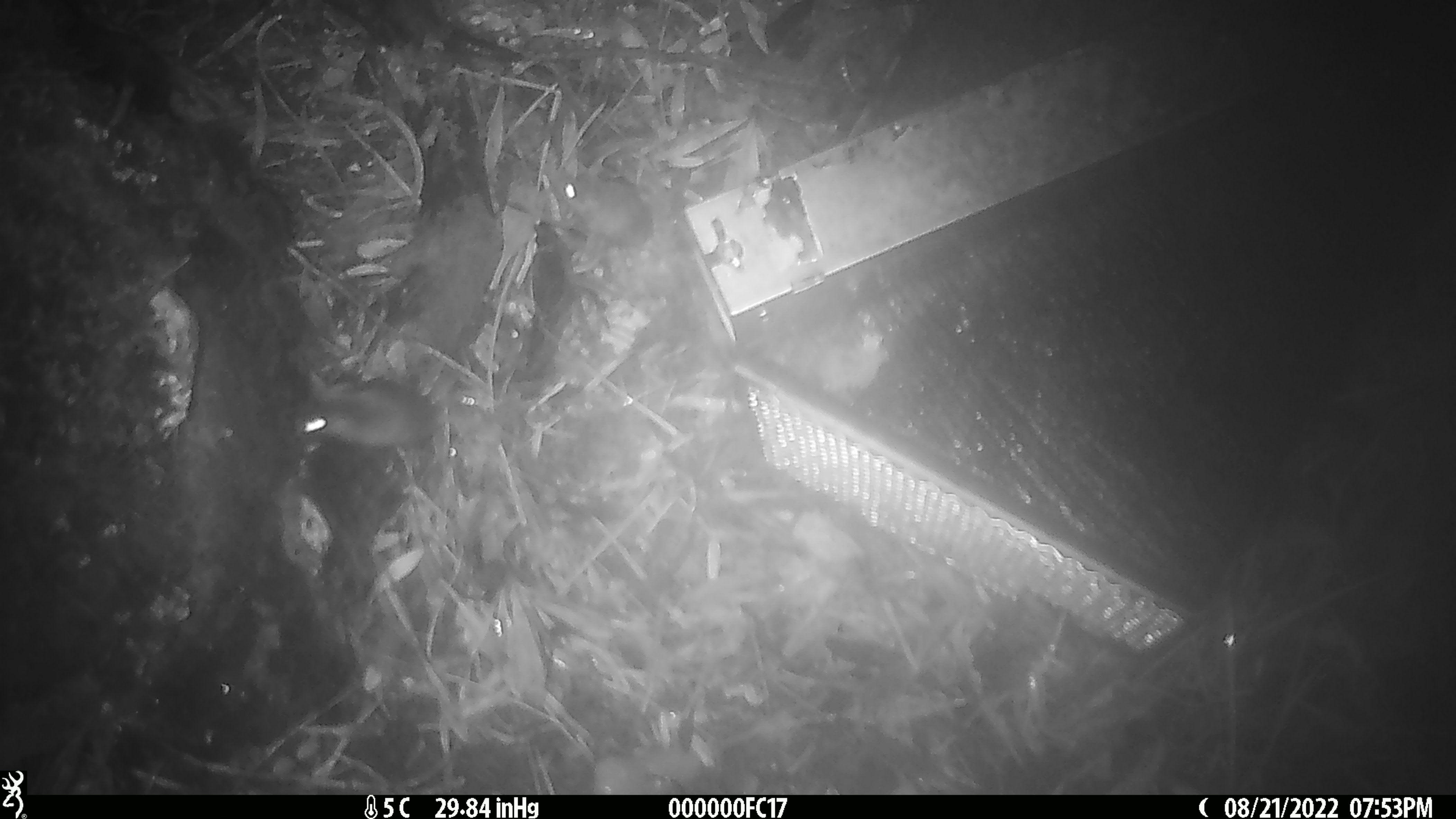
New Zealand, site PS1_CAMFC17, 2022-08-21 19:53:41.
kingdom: Animalia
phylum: Chordata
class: Mammalia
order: Rodentia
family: Muridae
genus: Mus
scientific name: Mus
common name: mouse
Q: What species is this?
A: Mouse (Mus).